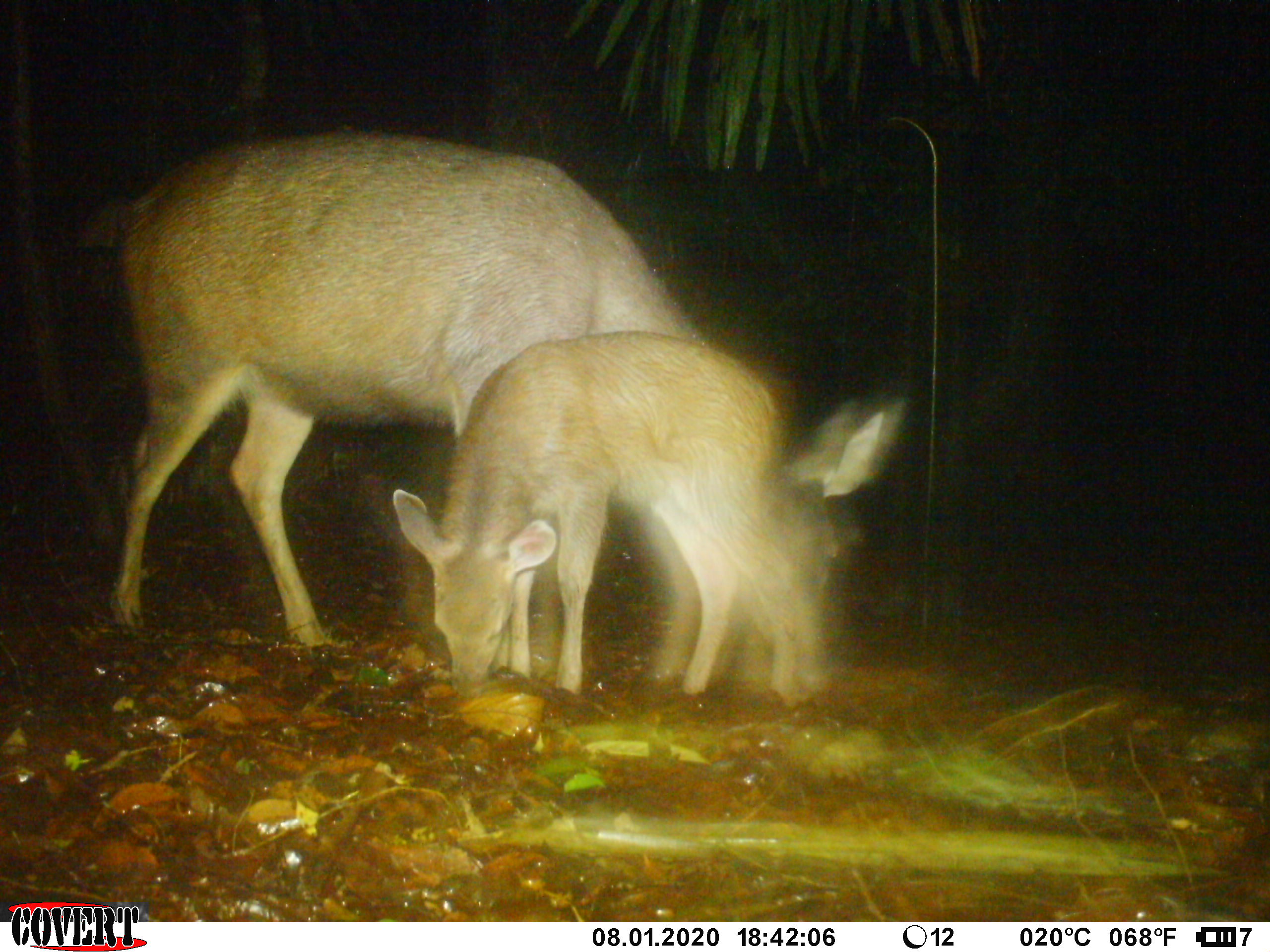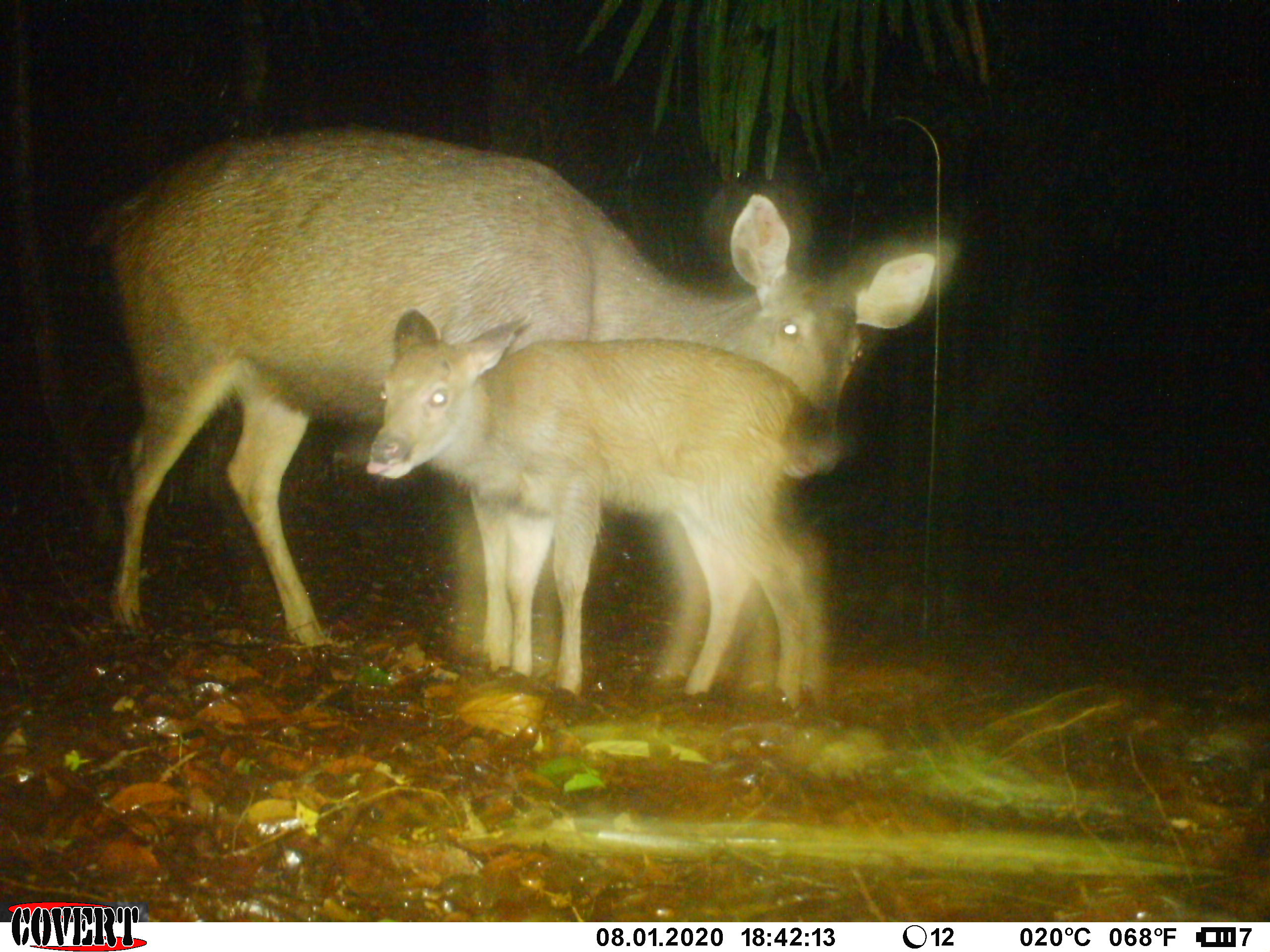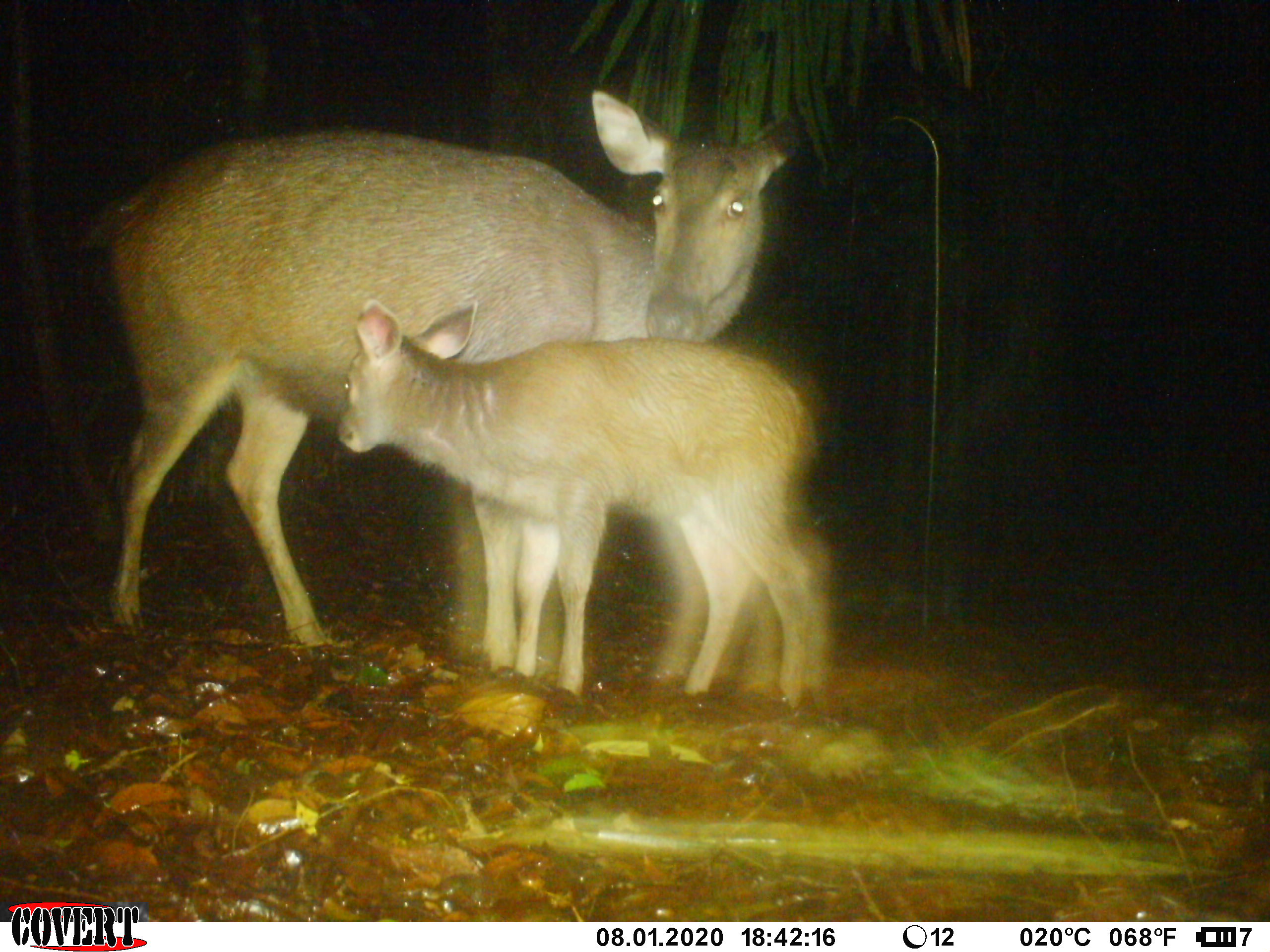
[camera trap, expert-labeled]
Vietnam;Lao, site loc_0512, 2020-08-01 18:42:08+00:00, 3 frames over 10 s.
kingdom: Animalia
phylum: Chordata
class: Mammalia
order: Artiodactyla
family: Cervidae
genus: Rusa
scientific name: Rusa unicolor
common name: sambar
Sambar (Rusa unicolor). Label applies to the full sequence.